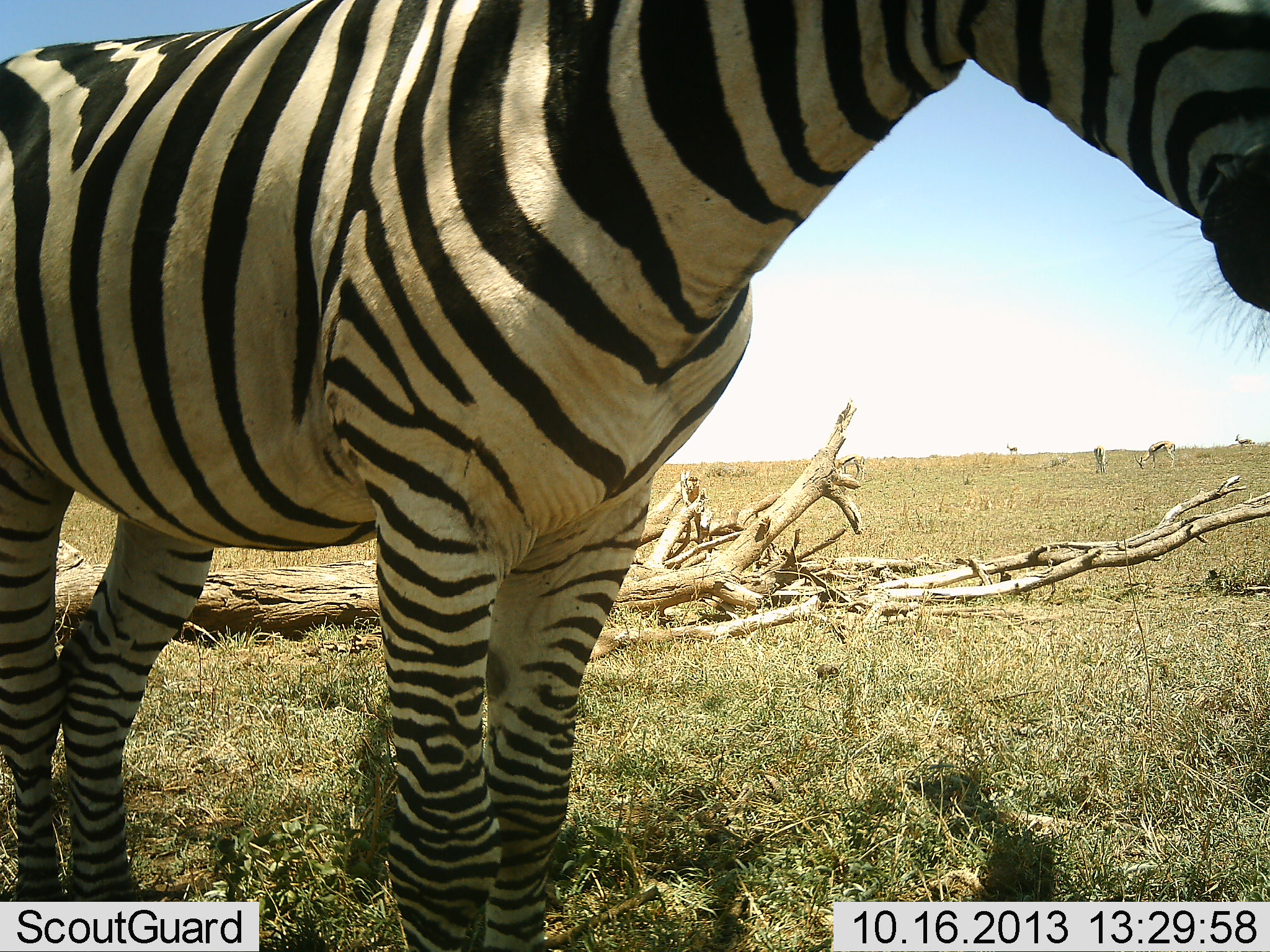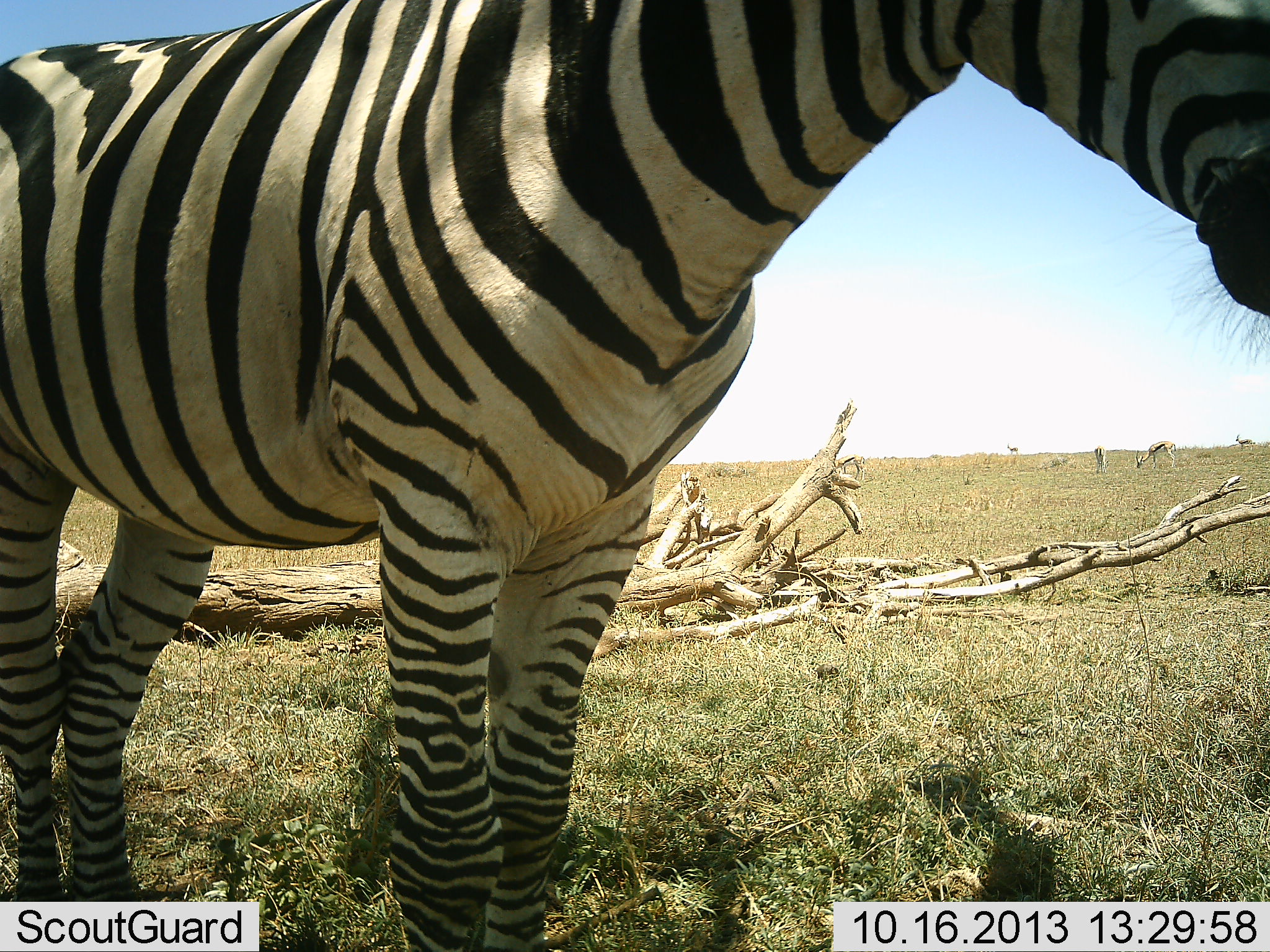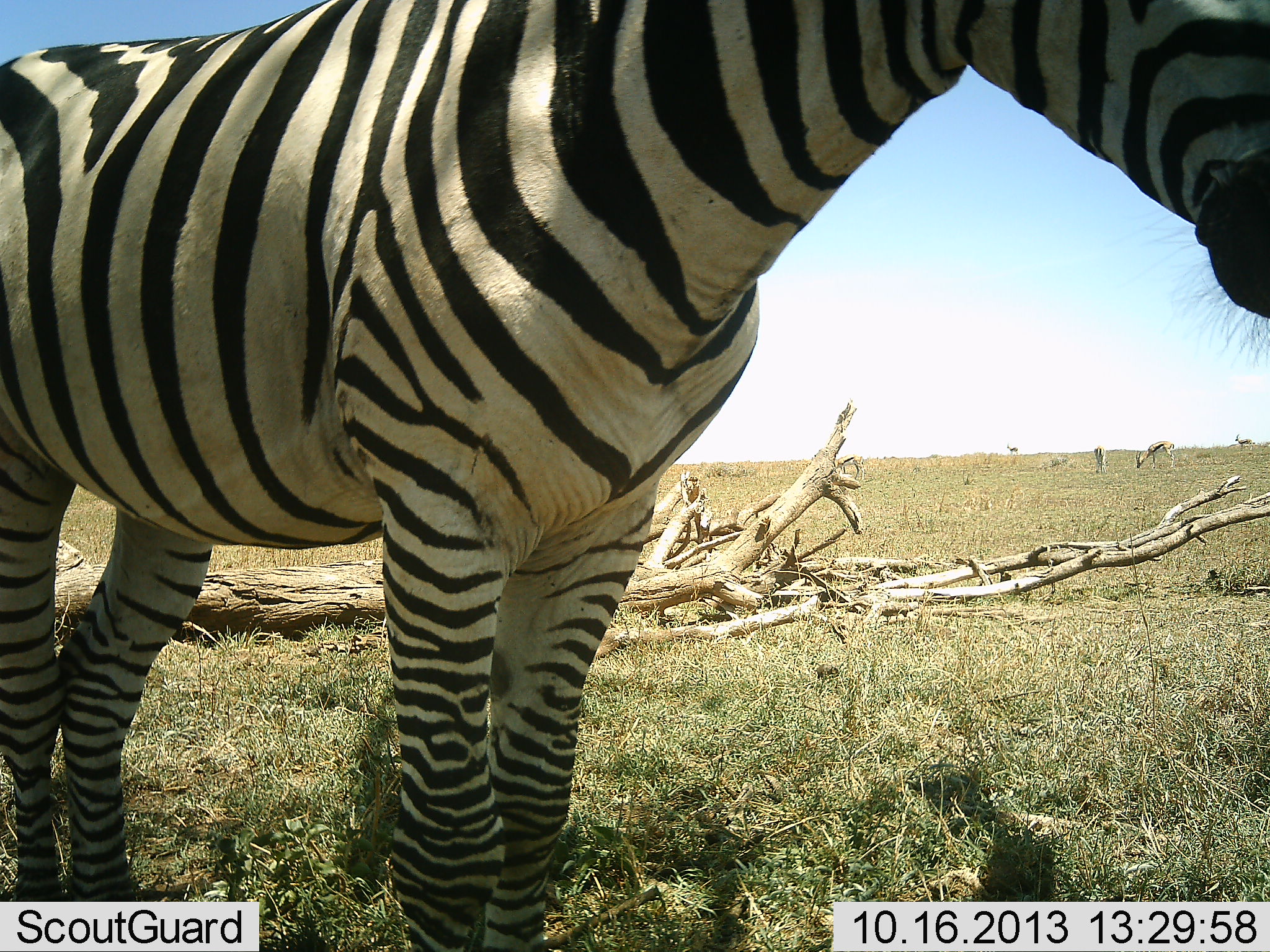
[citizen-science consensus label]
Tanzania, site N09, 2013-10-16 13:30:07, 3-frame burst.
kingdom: Animalia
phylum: Chordata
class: Mammalia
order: Perissodactyla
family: Equidae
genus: Equus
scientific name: Equus quagga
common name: plains zebra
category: zebra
Zebra (plains zebra) (Equus quagga), count 1. Behavior (volunteer vote fractions): standing 100%, resting 0%, moving 0%, interacting 0%. Young present (vote fraction): 0%. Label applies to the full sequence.